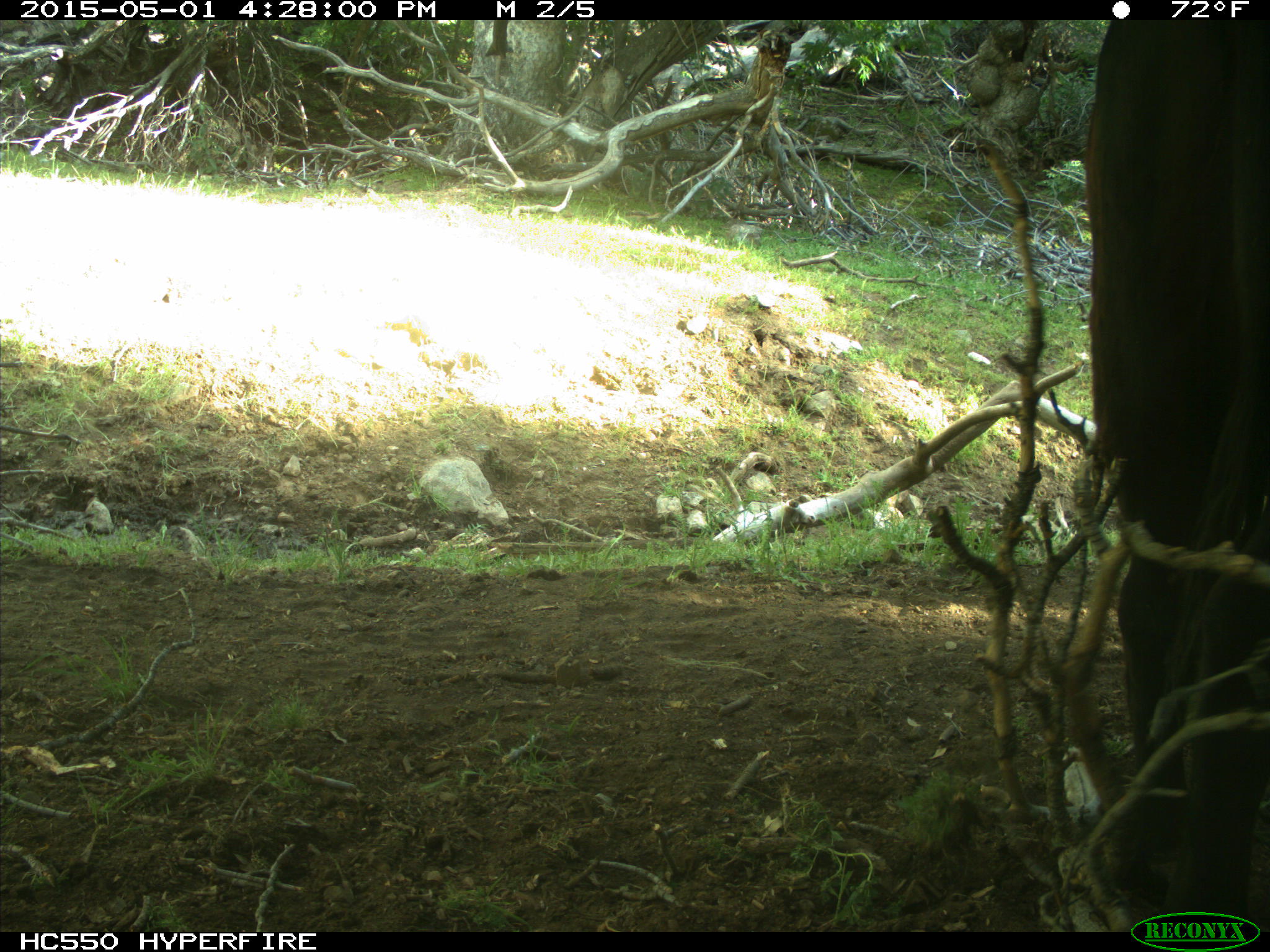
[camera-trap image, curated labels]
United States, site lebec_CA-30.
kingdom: Animalia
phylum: Chordata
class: Mammalia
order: Artiodactyla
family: Bovidae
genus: Bos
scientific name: Bos taurus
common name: domestic cow